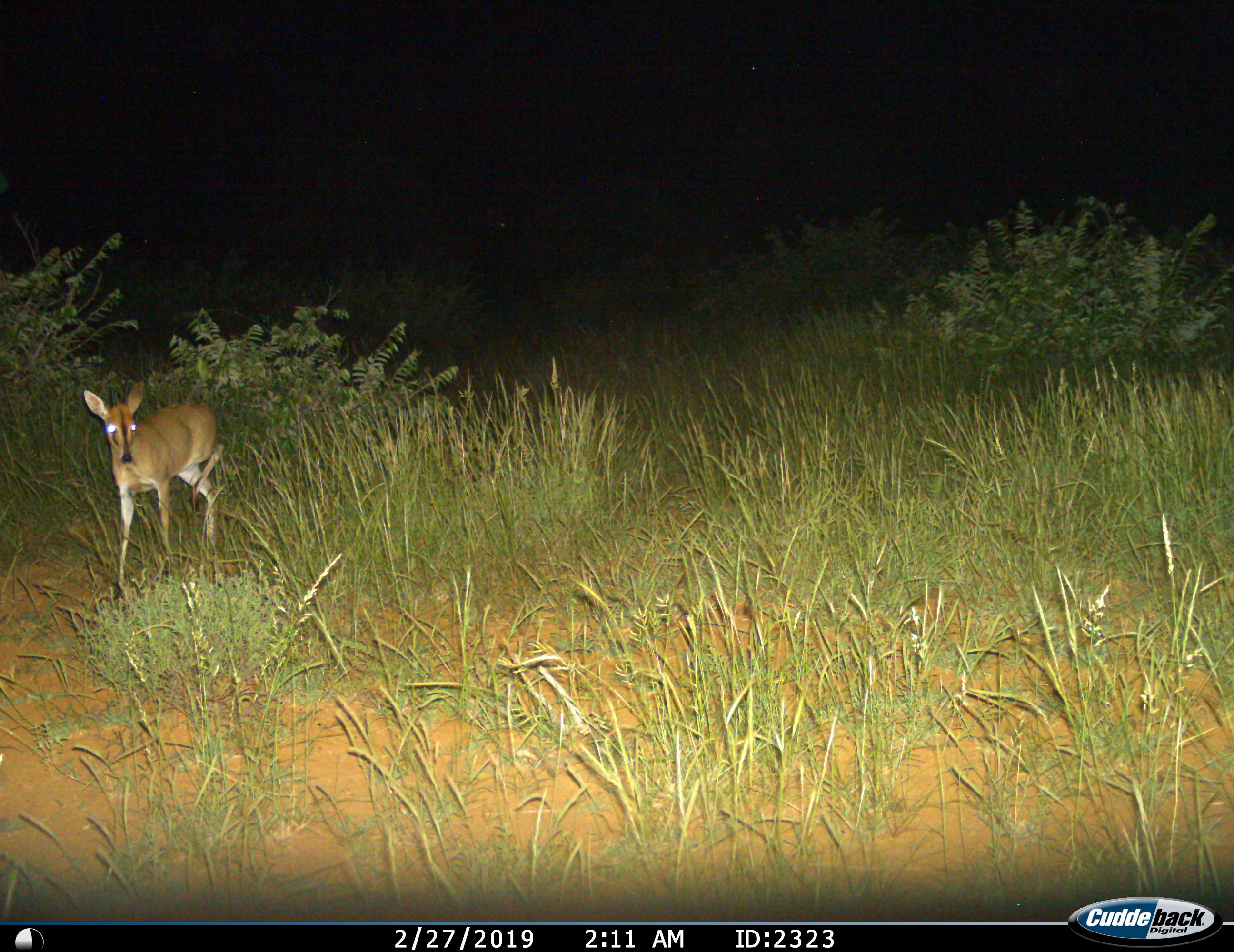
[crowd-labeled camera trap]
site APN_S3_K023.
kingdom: Animalia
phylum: Chordata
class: Mammalia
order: Artiodactyla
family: Bovidae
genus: Sylvicapra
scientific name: Sylvicapra grimmia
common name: common duiker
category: duikercommongrey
Duikercommongrey (common duiker) (Sylvicapra grimmia), count 1. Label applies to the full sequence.